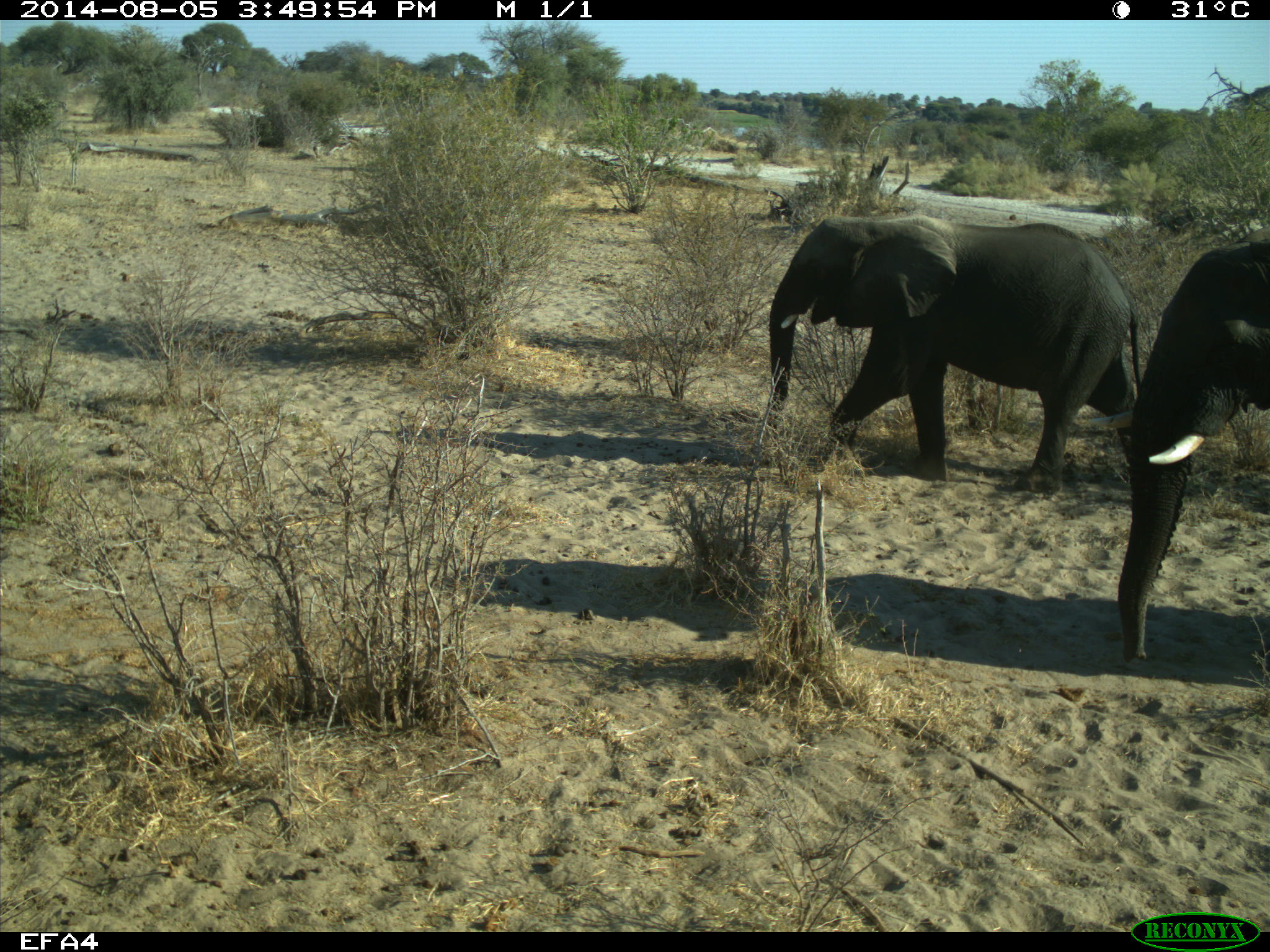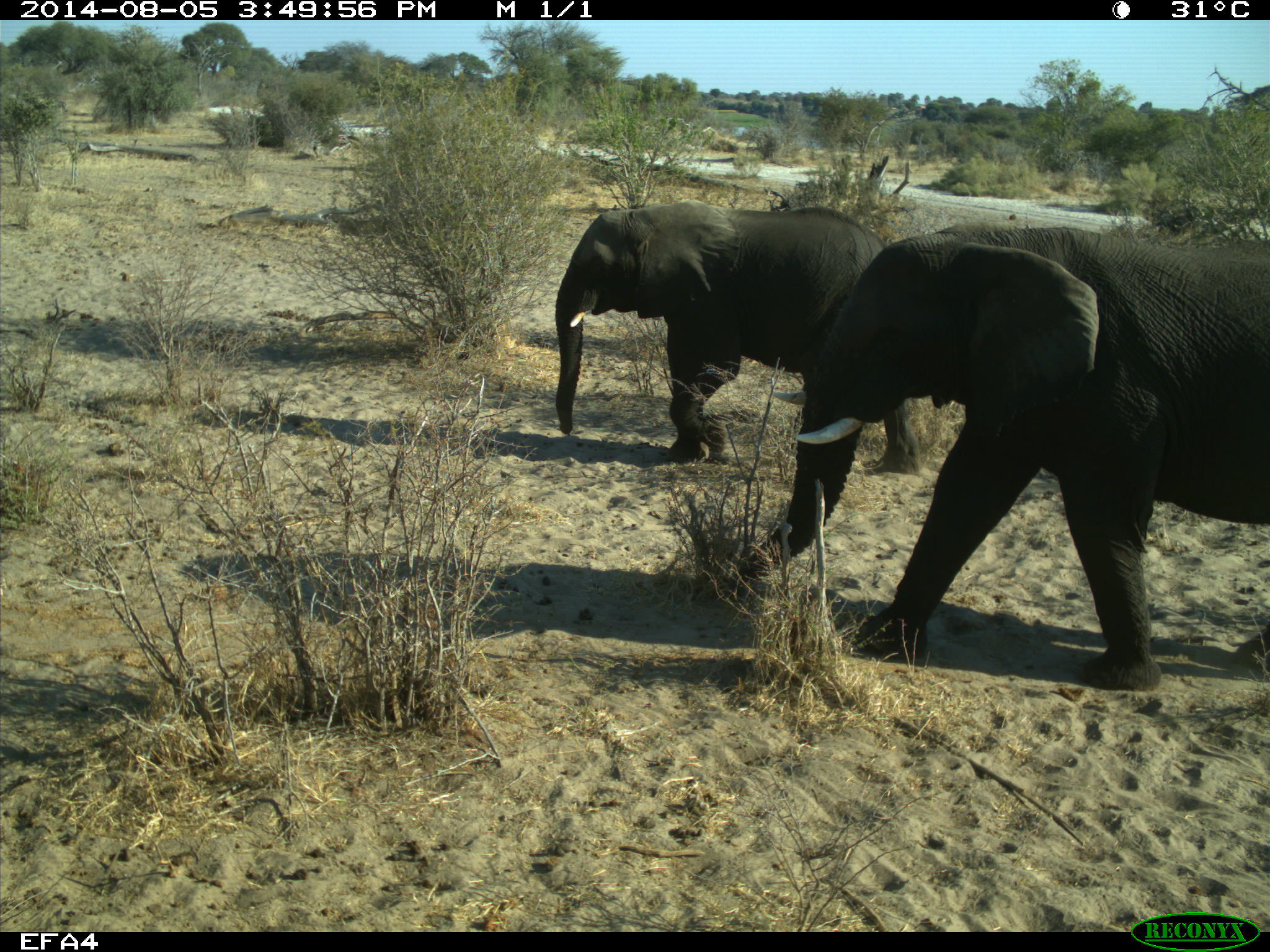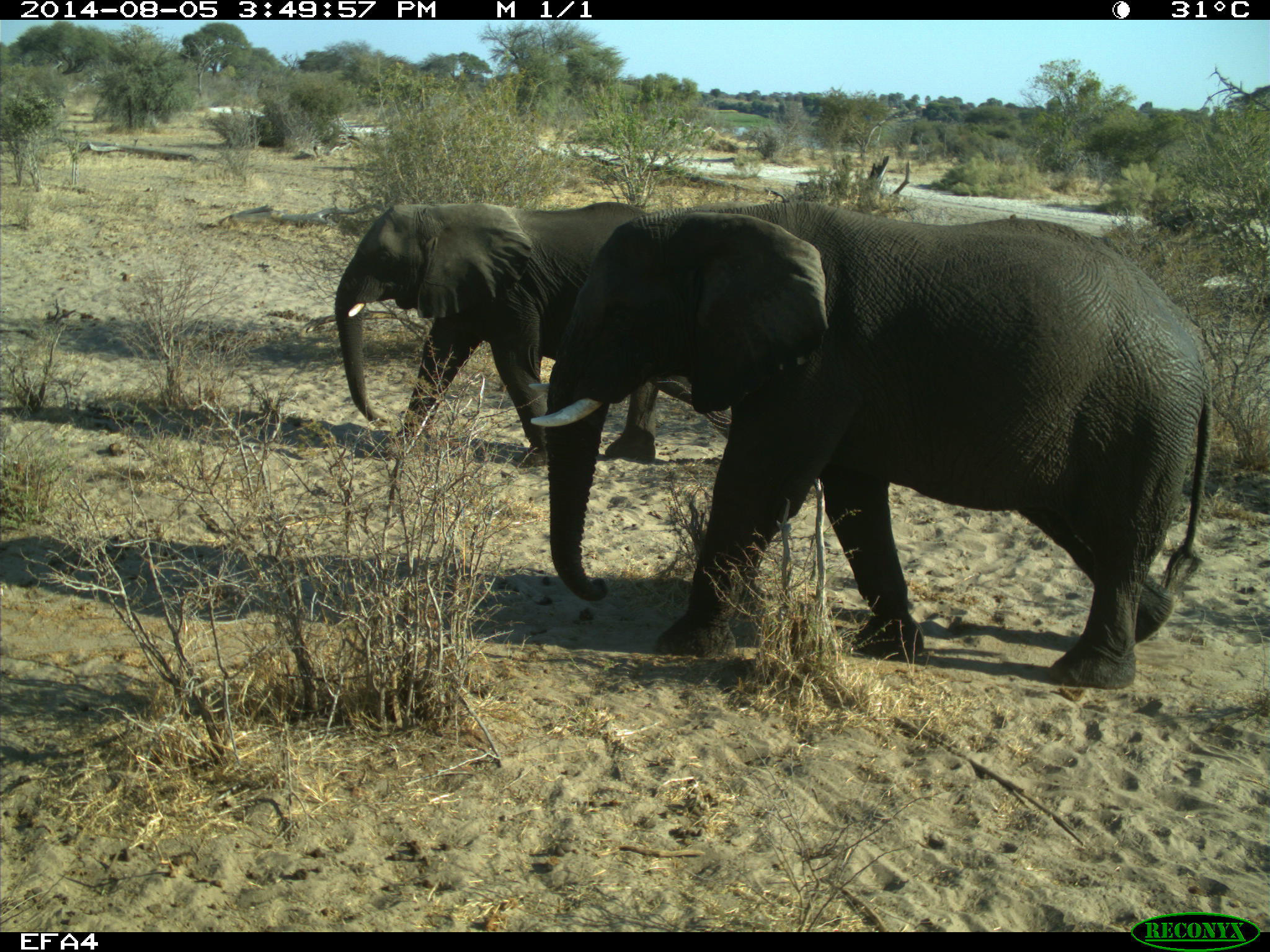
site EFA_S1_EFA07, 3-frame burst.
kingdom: Animalia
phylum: Chordata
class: Mammalia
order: Proboscidea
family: Elephantidae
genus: Loxodonta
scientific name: Loxodonta africana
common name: african bush elephant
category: elephant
Elephant (african bush elephant) (Loxodonta africana), count 2. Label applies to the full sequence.